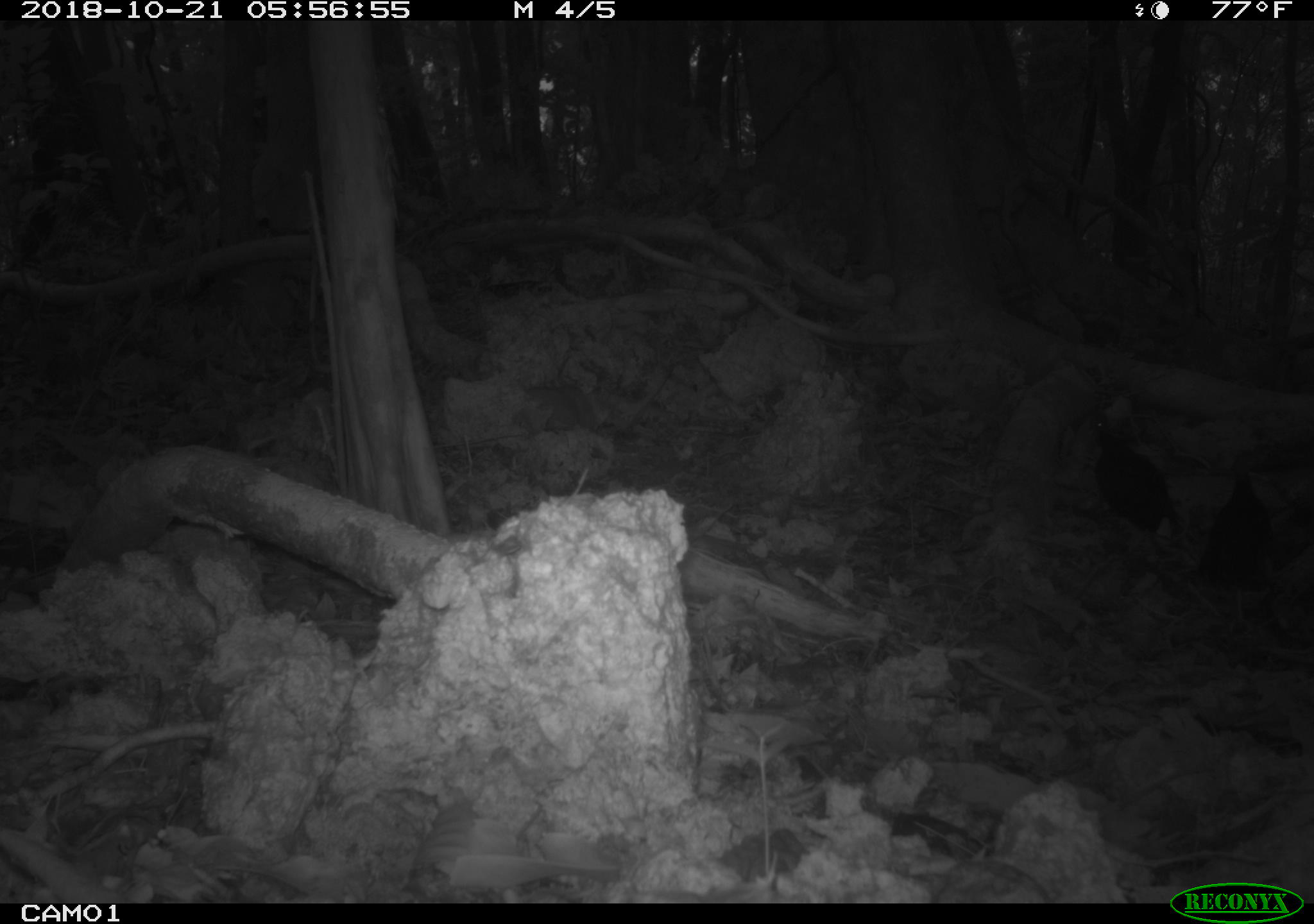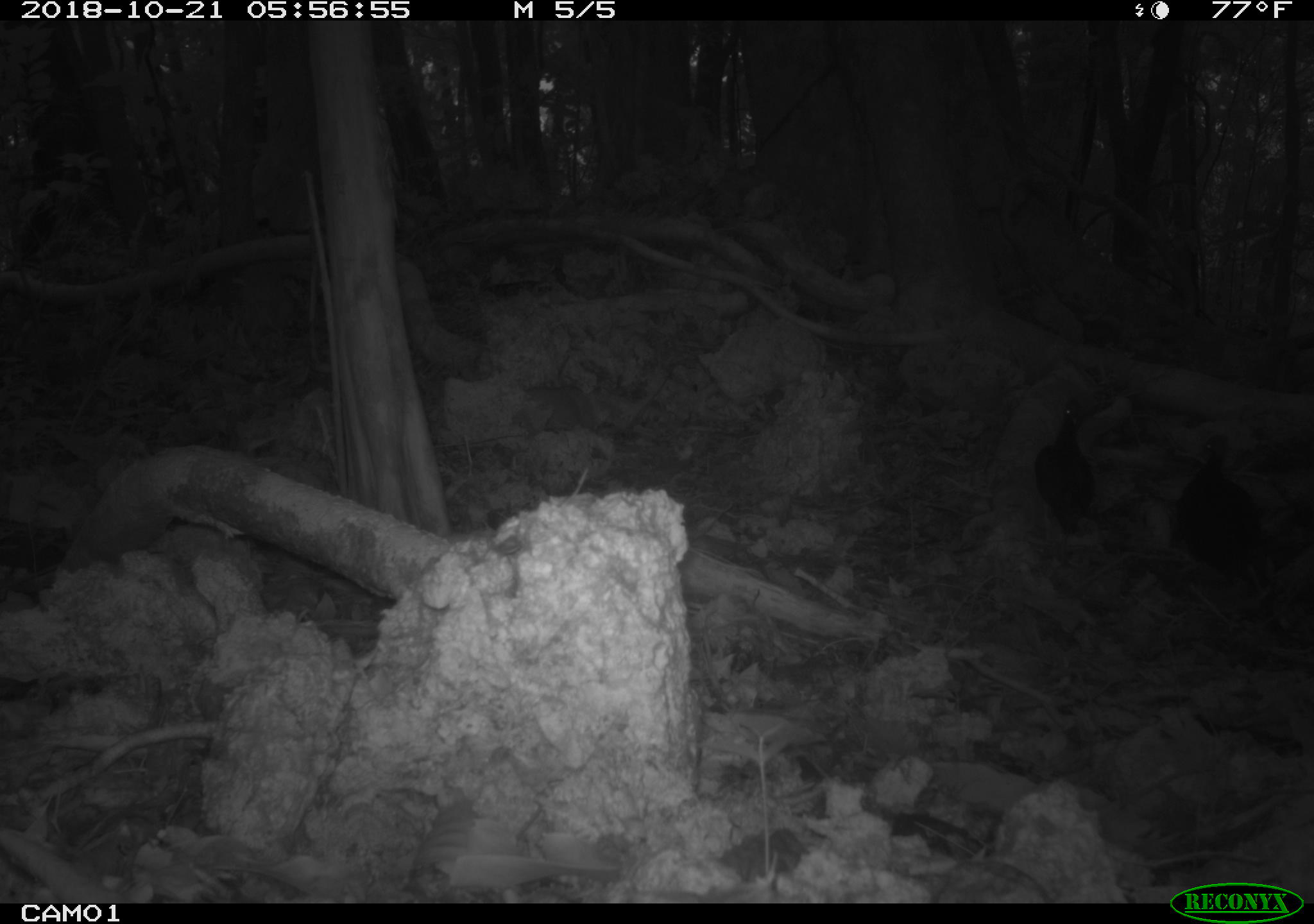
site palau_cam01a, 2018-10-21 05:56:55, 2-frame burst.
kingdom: Animalia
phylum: Chordata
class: Aves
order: Galliformes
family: Megapodiidae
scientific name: Megapodiidae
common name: megapode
Megapode (Megapodiidae).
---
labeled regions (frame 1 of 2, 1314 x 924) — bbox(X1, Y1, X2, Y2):
megapode: bbox(1084, 381, 1185, 550); bbox(1211, 468, 1297, 602)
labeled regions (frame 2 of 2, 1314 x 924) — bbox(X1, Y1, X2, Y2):
megapode: bbox(1162, 430, 1266, 569); bbox(1029, 403, 1109, 531)